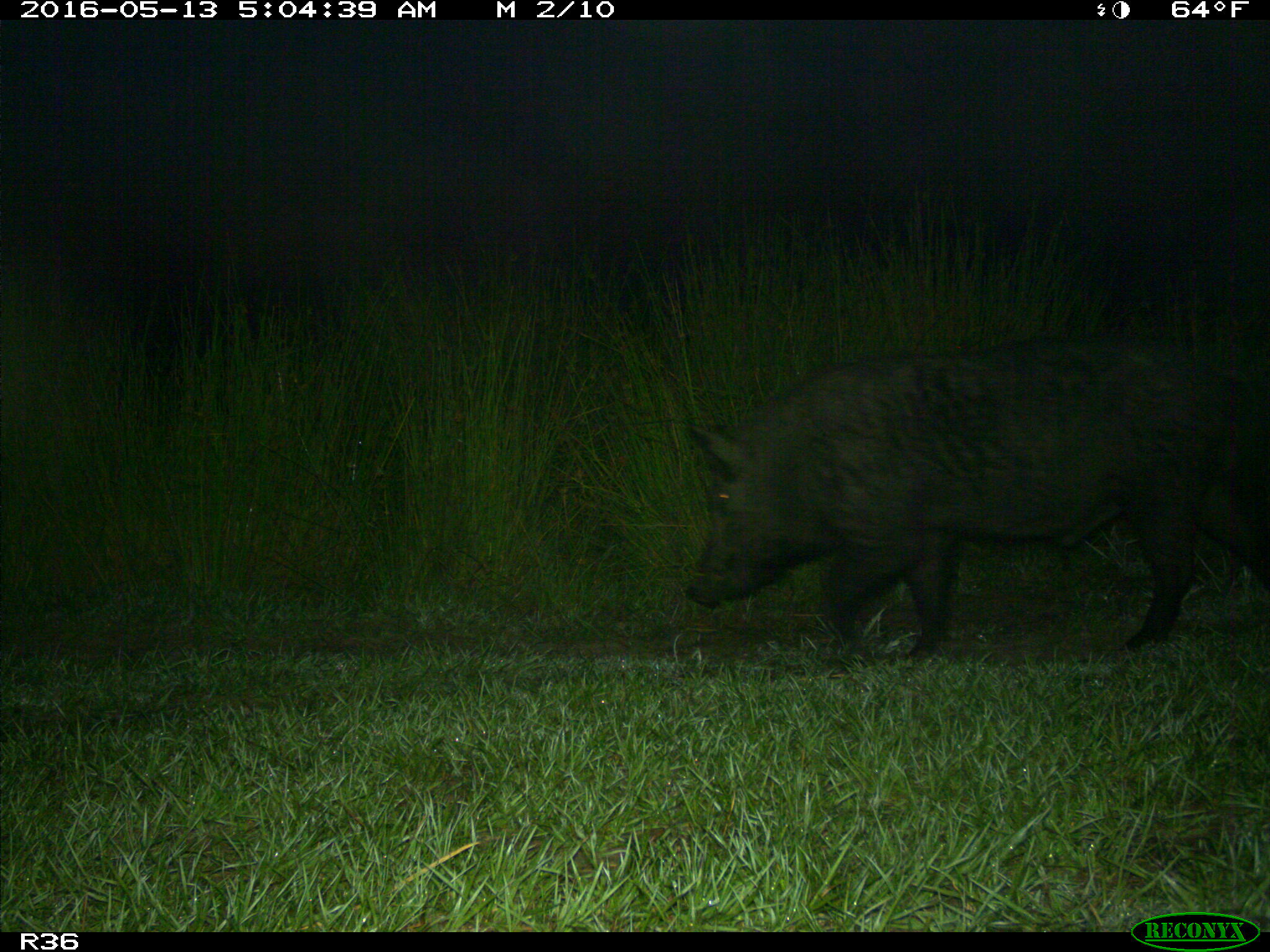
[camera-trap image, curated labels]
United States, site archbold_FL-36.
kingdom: Animalia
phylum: Chordata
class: Mammalia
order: Artiodactyla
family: Suidae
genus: Sus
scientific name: Sus scrofa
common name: wild boar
Sus scrofa (wild boar).